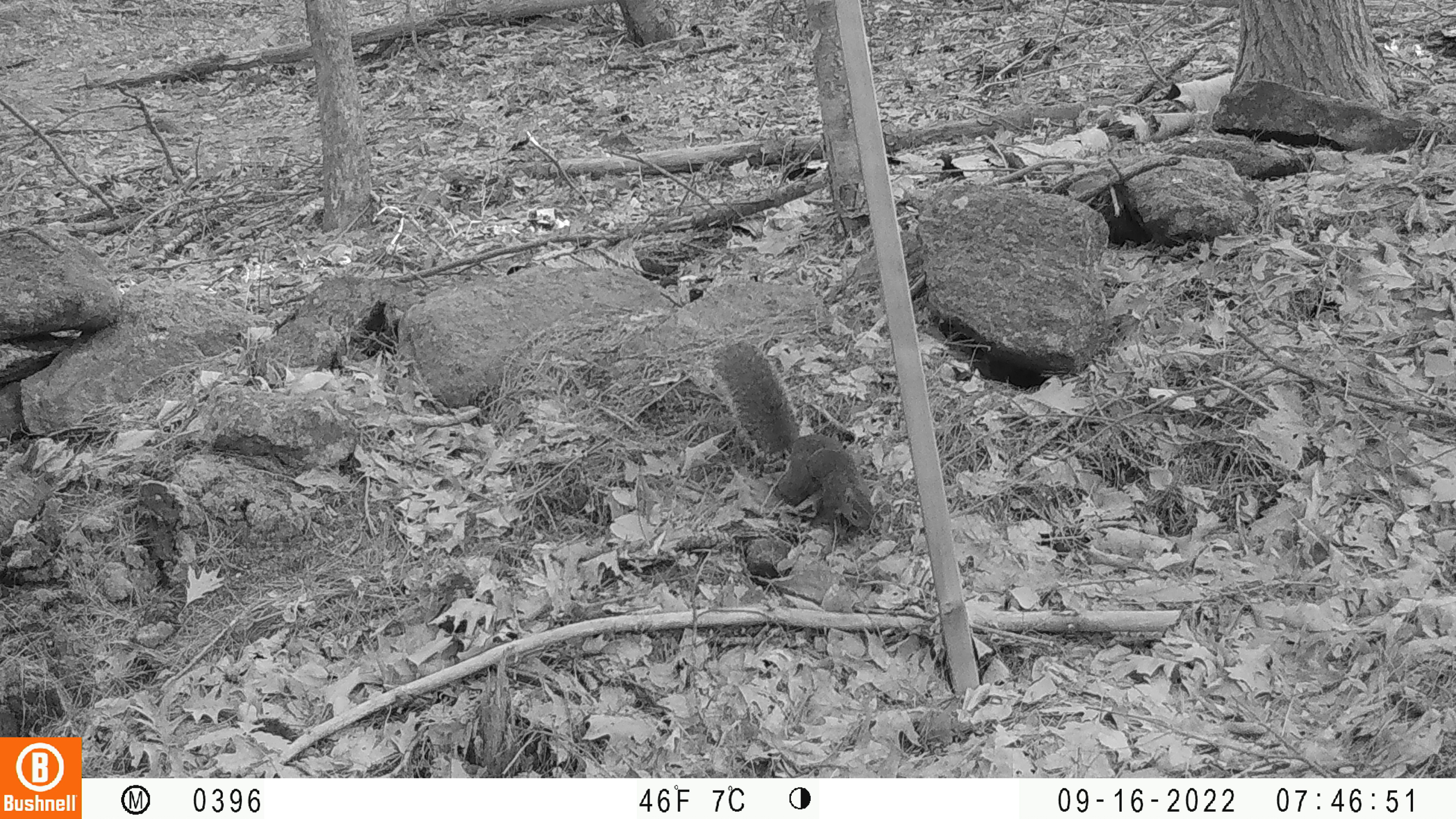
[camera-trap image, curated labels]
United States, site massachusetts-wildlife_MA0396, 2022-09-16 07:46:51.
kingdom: Animalia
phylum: Chordata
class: Mammalia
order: Rodentia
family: Sciuridae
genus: Sciurus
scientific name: Sciurus carolinensis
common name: gray squirrel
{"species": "gray squirrel (Sciurus carolinensis)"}